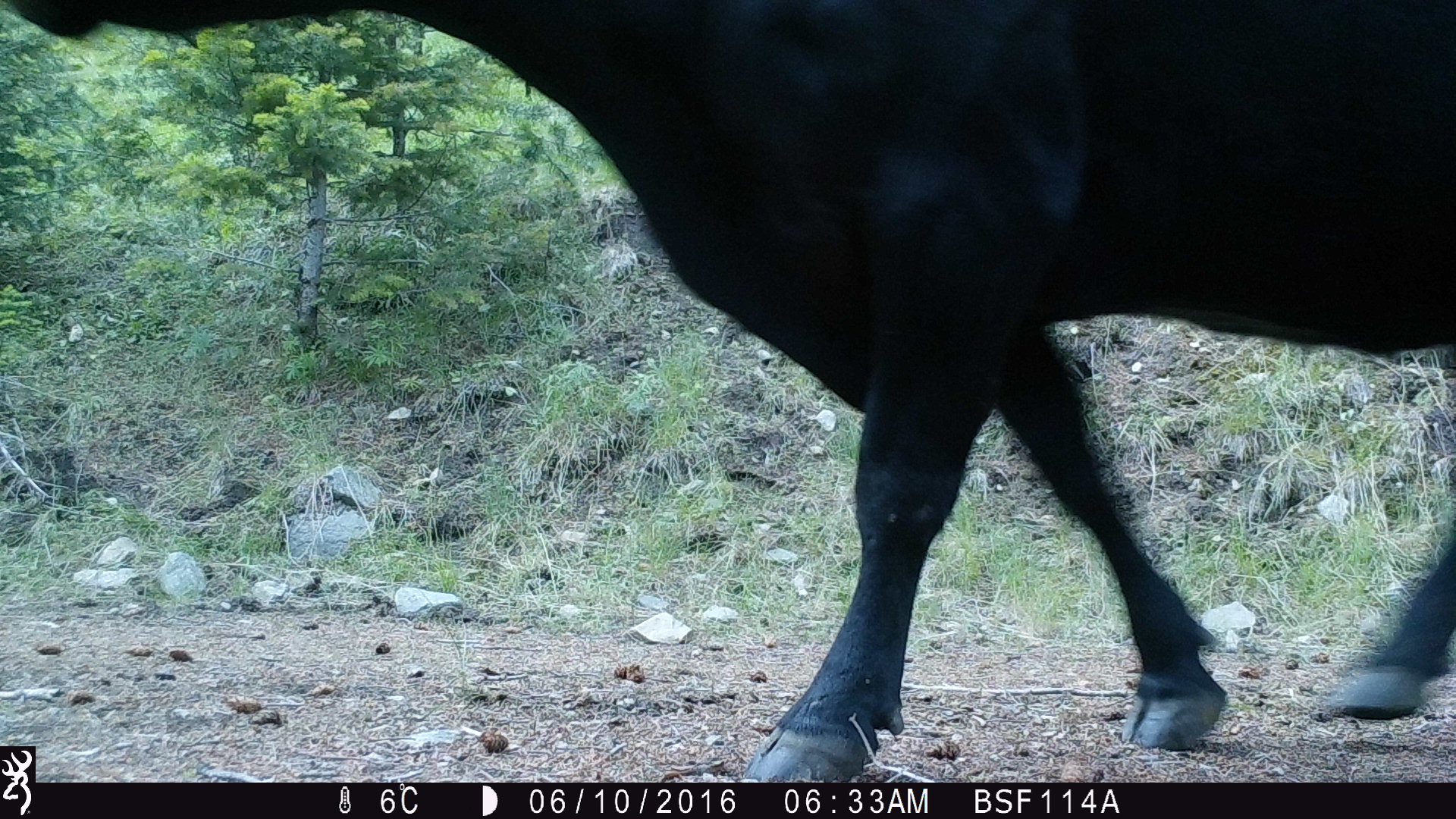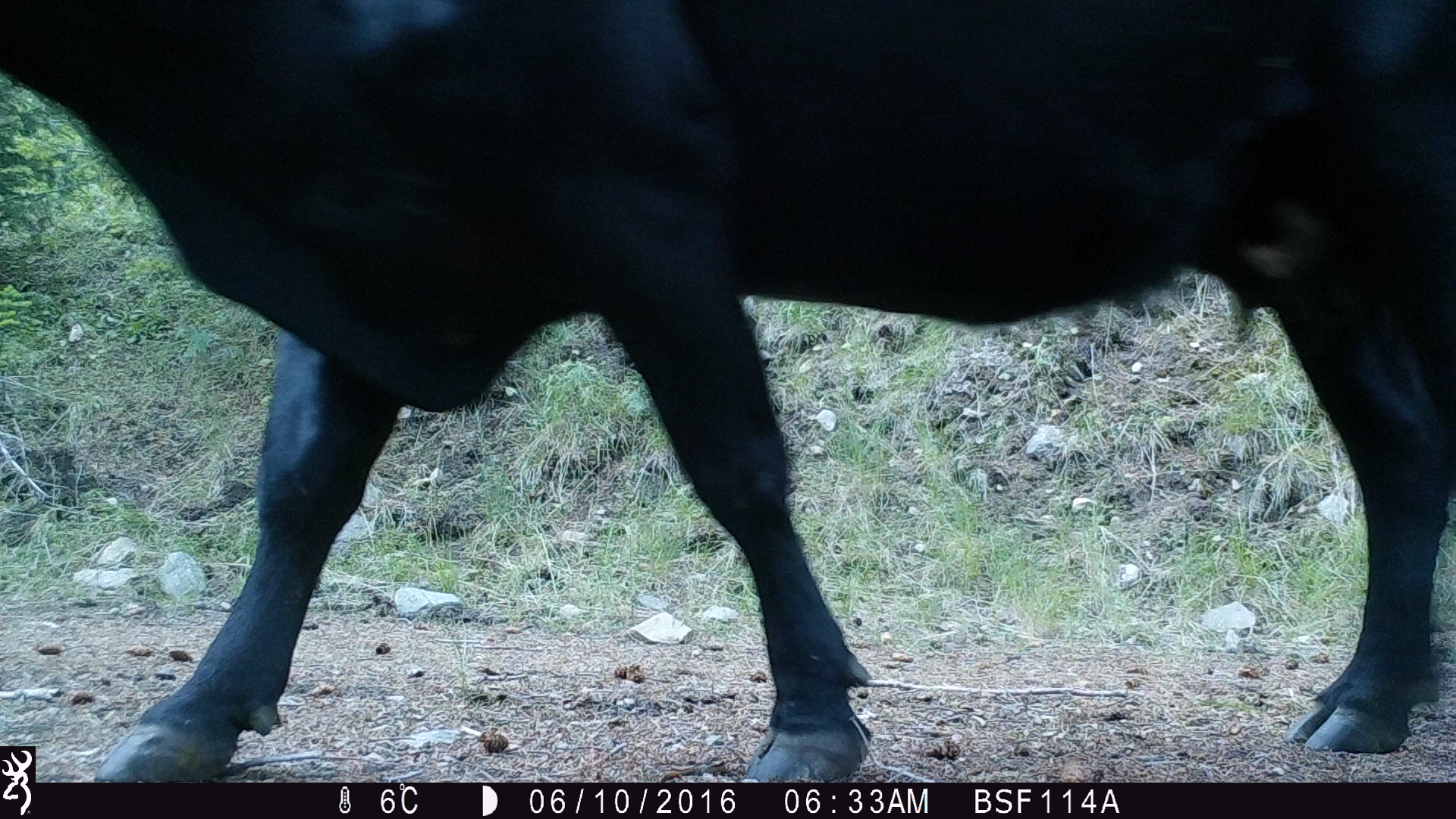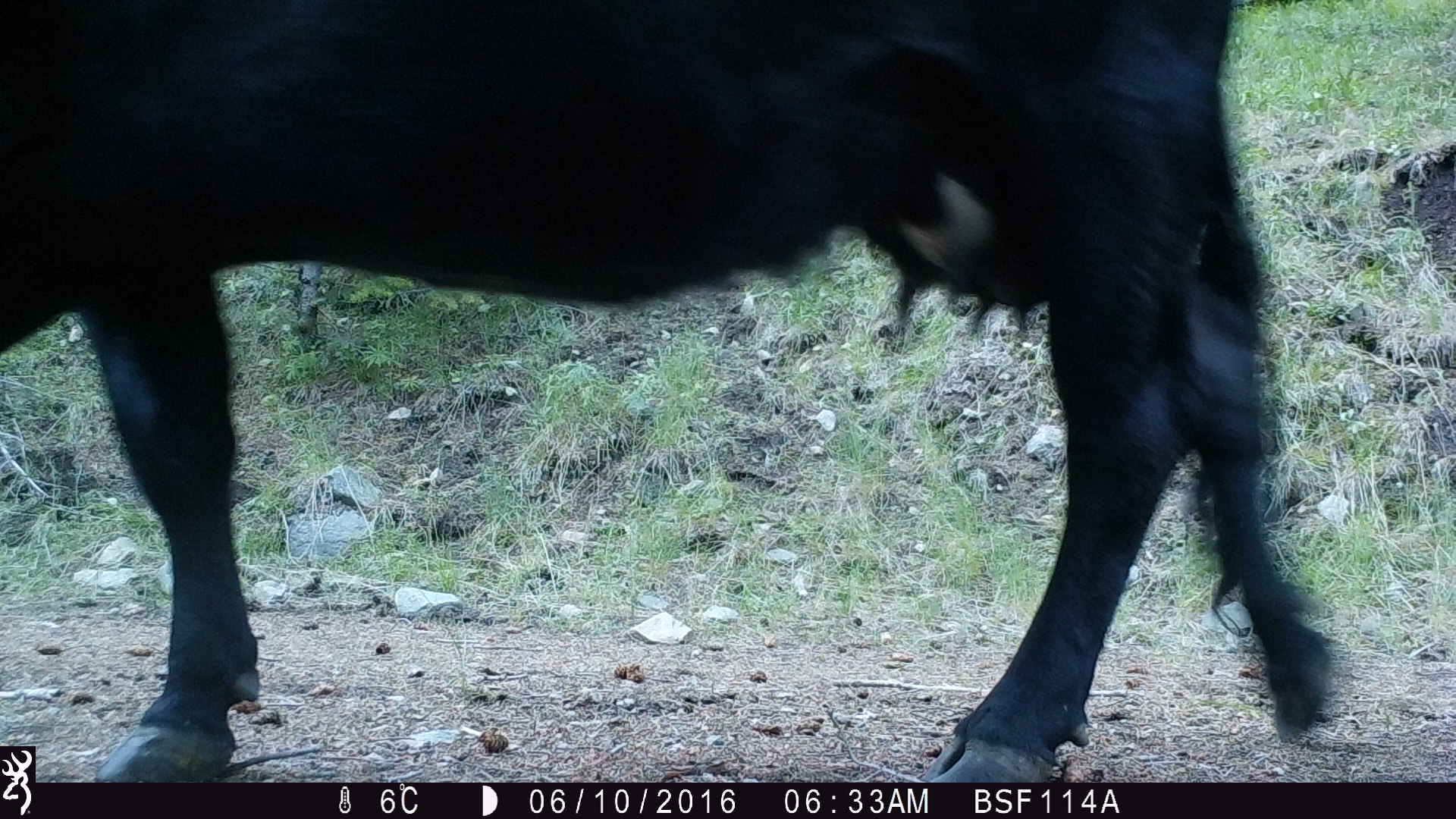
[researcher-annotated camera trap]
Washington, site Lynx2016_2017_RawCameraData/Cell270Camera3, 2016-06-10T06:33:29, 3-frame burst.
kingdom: Animalia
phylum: Chordata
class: Mammalia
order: Artiodactyla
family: Bovidae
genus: Bos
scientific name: Bos taurus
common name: domestic cattle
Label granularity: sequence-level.